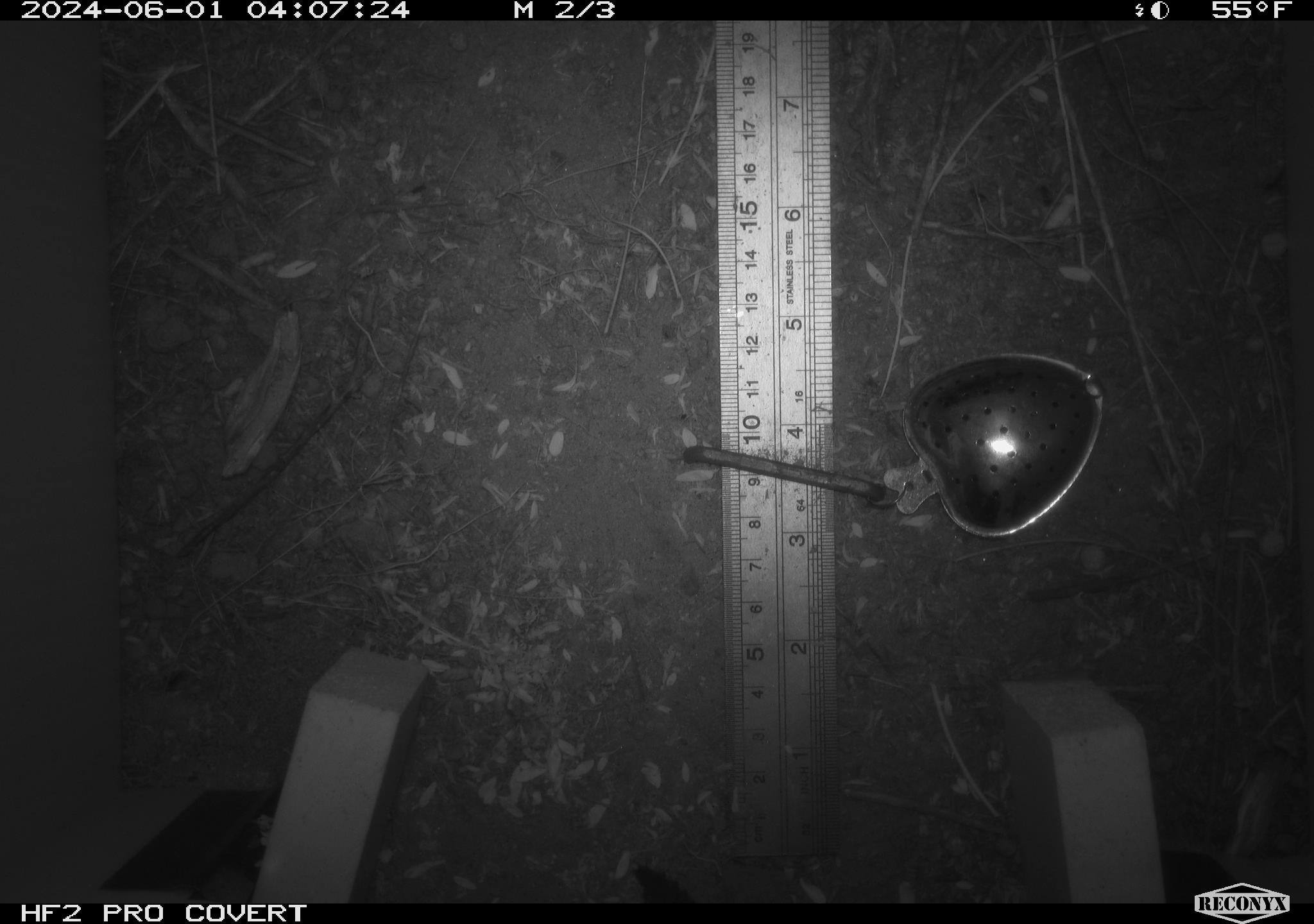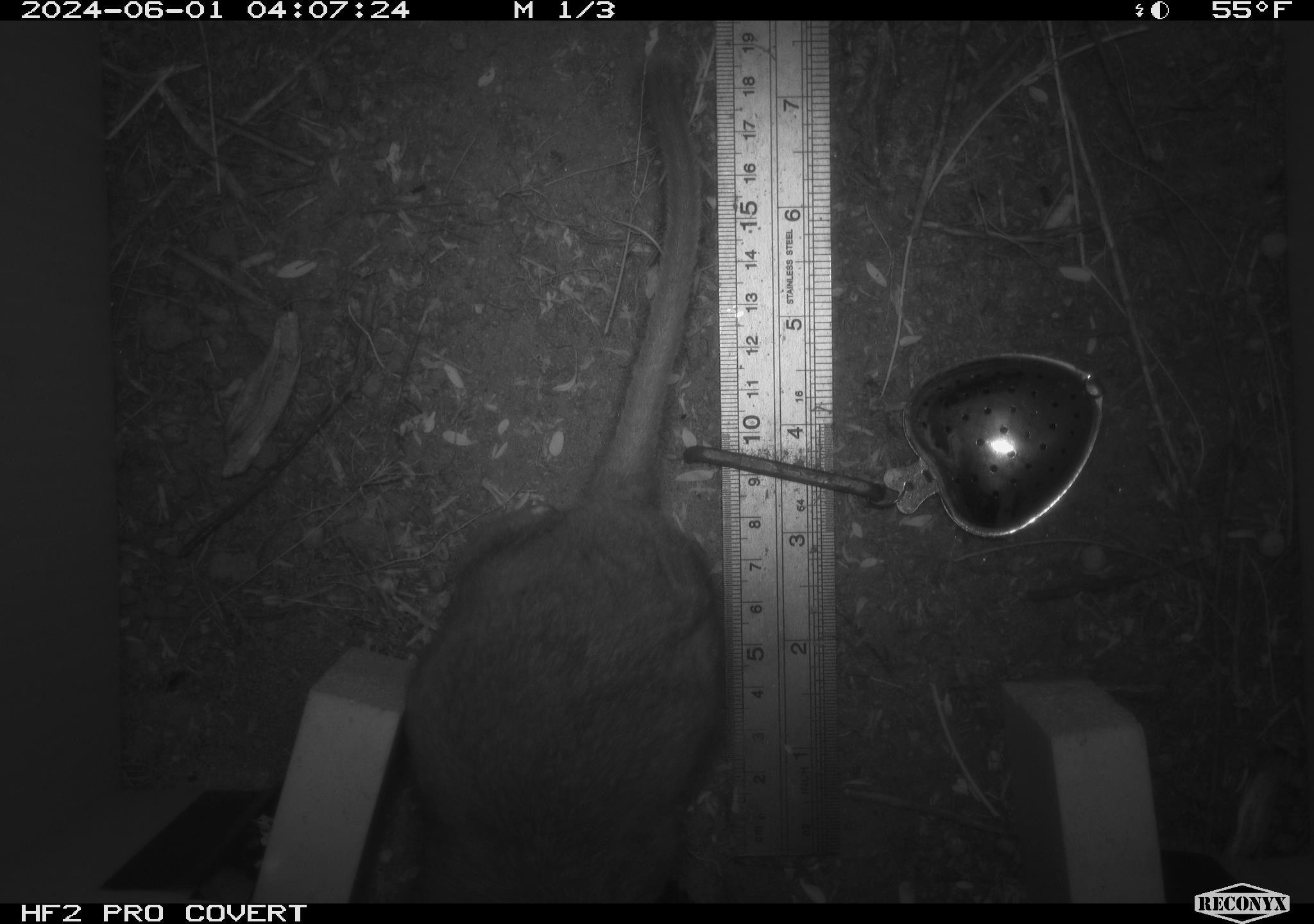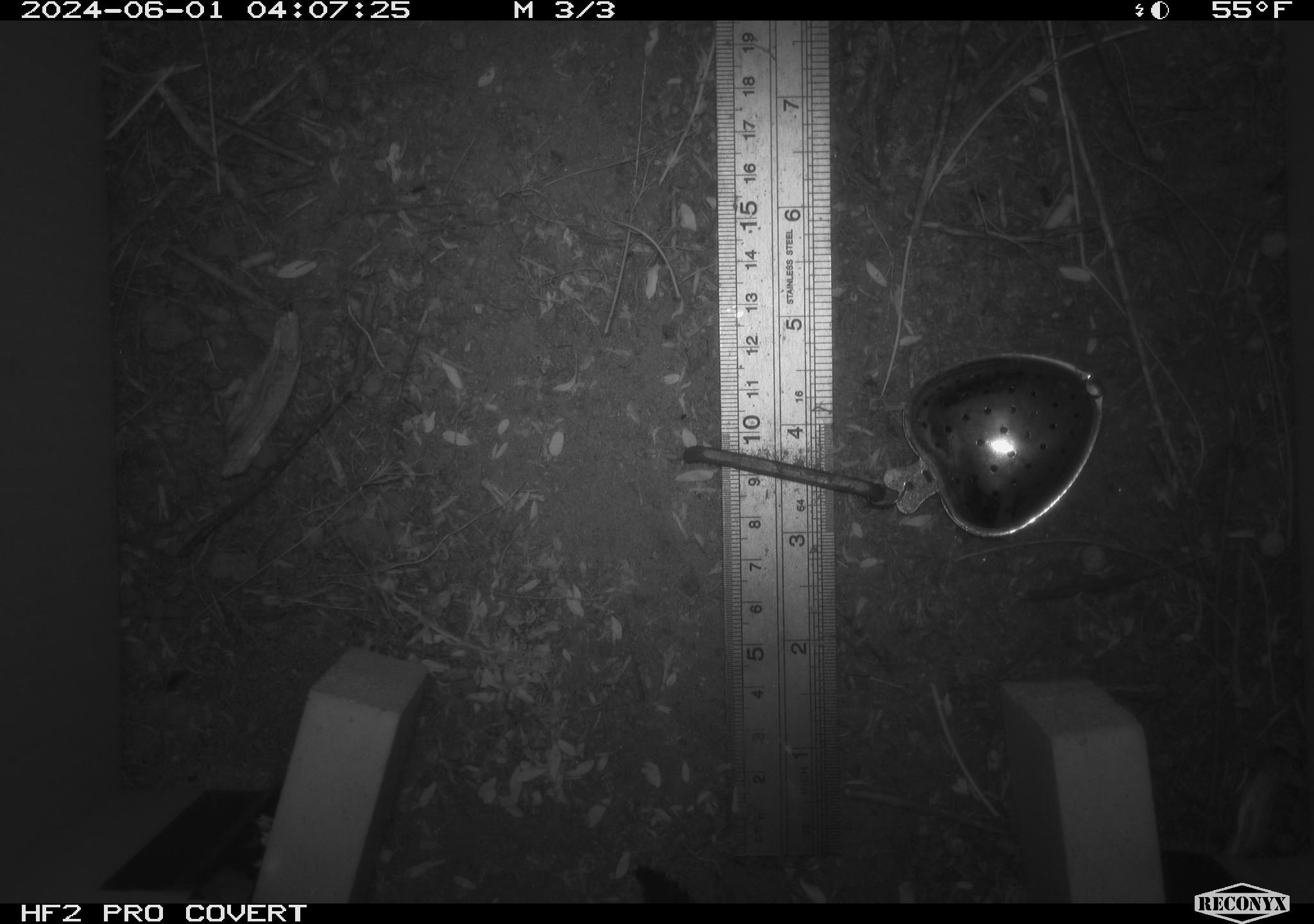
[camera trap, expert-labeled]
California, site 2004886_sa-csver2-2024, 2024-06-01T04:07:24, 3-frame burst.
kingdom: Animalia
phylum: Chordata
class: Mammalia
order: Rodentia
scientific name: Rodentia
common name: rodent